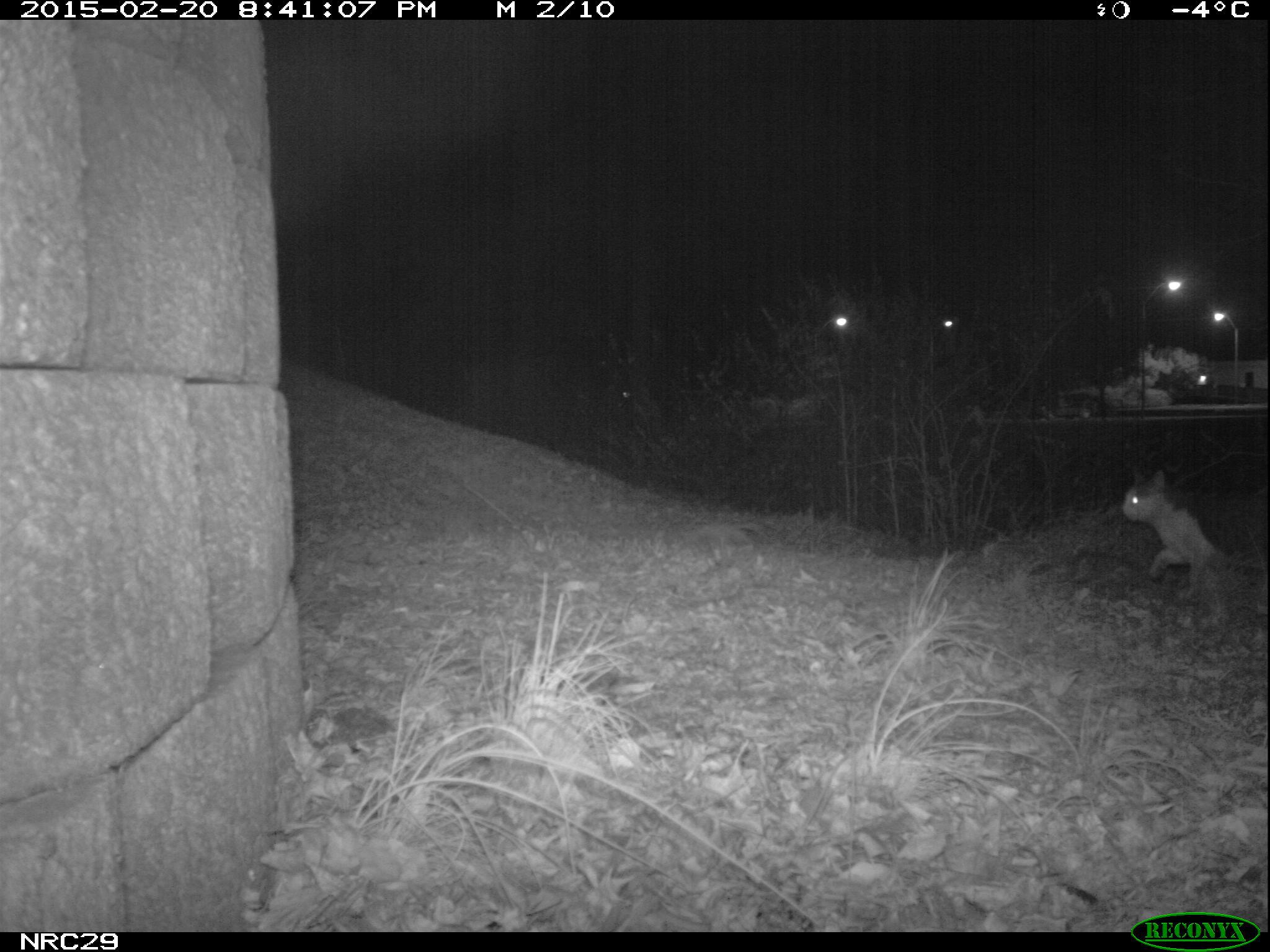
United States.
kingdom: Animalia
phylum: Chordata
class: Mammalia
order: Carnivora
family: Felidae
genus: Felis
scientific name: Felis catus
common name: domestic cat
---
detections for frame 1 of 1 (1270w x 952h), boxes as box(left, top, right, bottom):
Domestic Cat: box(1114, 456, 1269, 605)